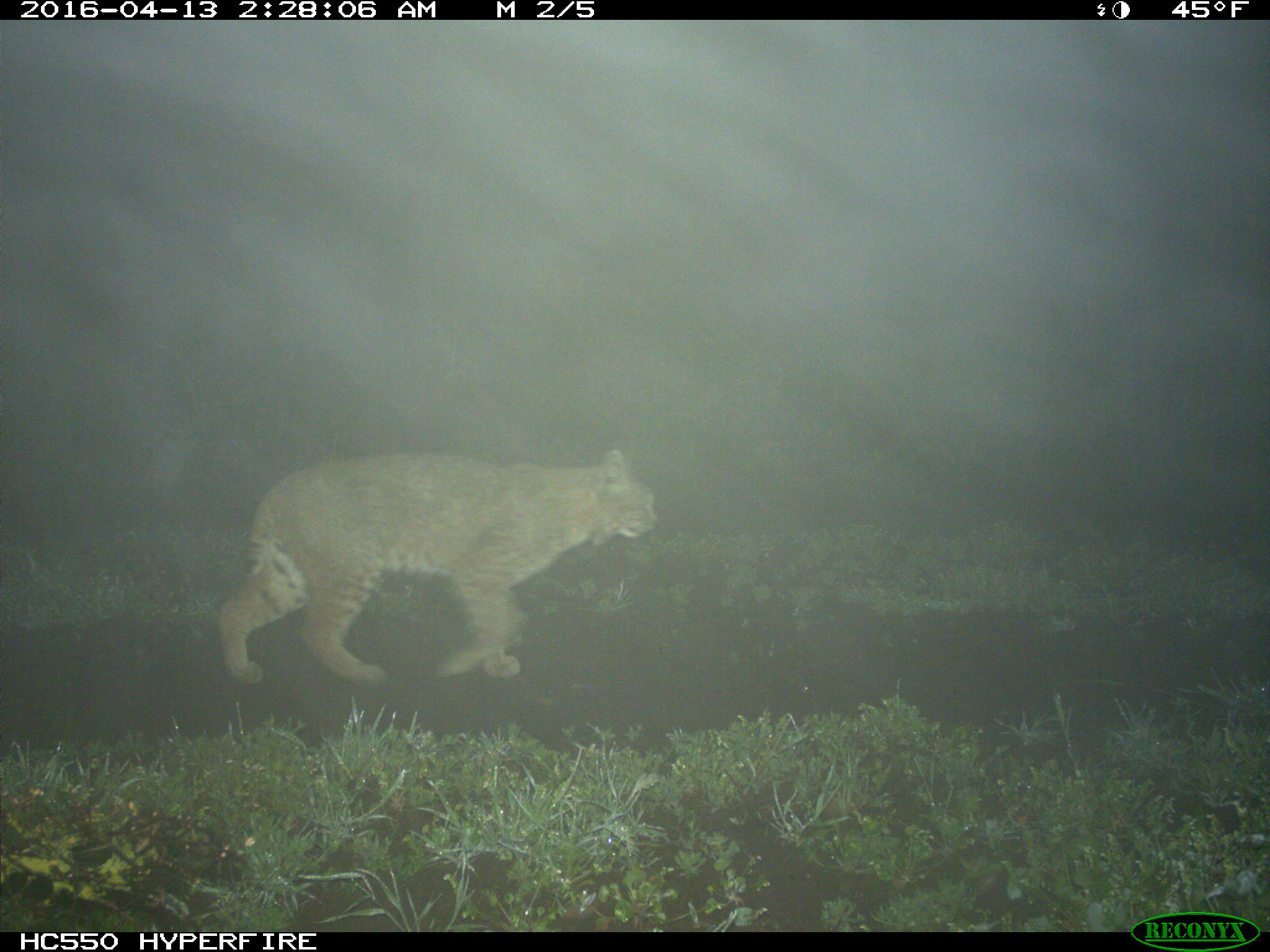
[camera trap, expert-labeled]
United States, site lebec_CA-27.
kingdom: Animalia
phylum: Chordata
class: Mammalia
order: Carnivora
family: Felidae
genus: Lynx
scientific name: Lynx rufus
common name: bobcat